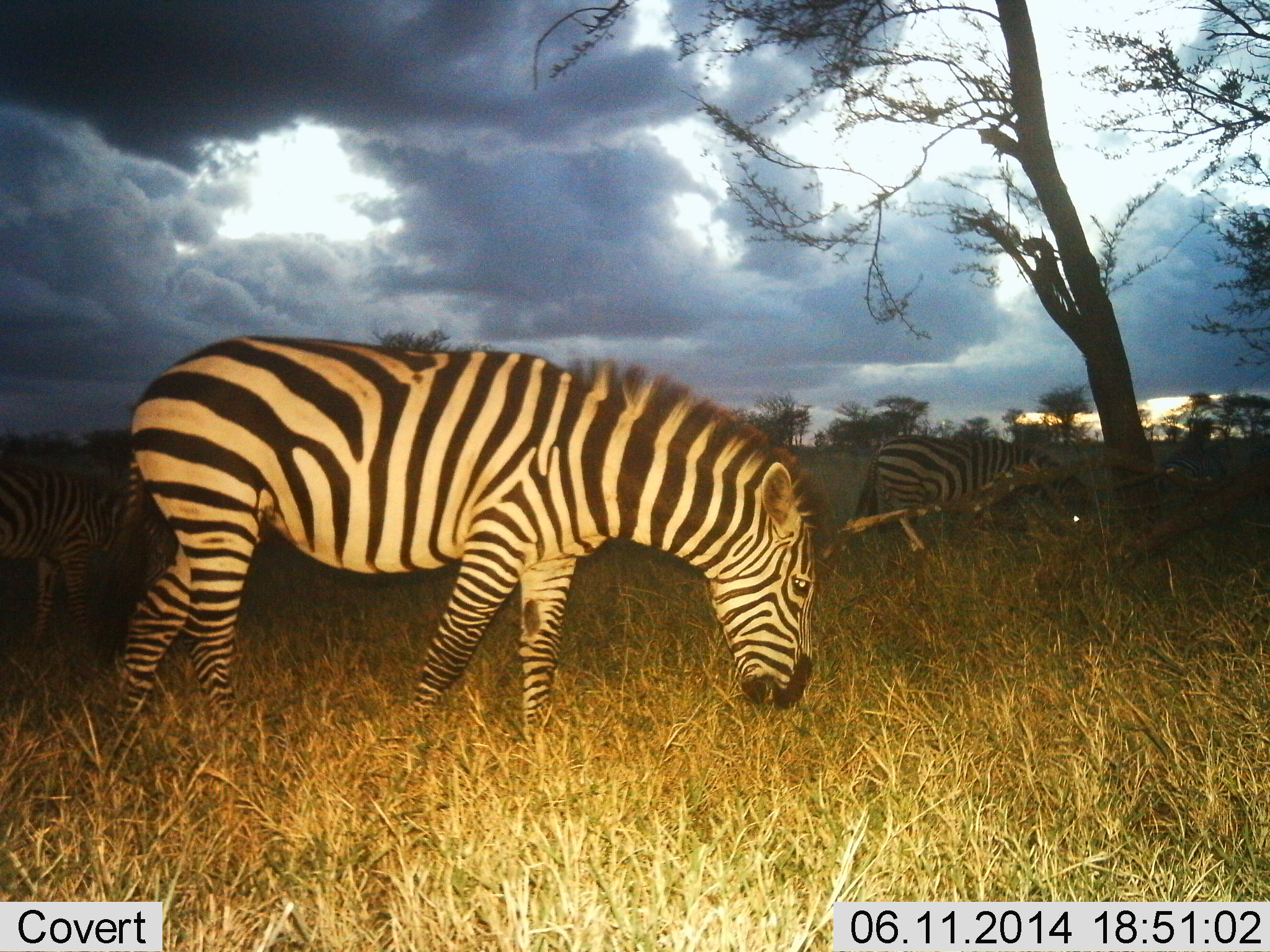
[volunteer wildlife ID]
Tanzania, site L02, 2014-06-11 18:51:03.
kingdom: Animalia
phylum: Chordata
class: Mammalia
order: Perissodactyla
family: Equidae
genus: Equus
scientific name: Equus quagga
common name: plains zebra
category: zebra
Zebra (plains zebra) (Equus quagga), count 3. Behavior (volunteer vote fractions): standing 20%, resting 10%, moving 10%, interacting 10%. Young present (vote fraction): 0%. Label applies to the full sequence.